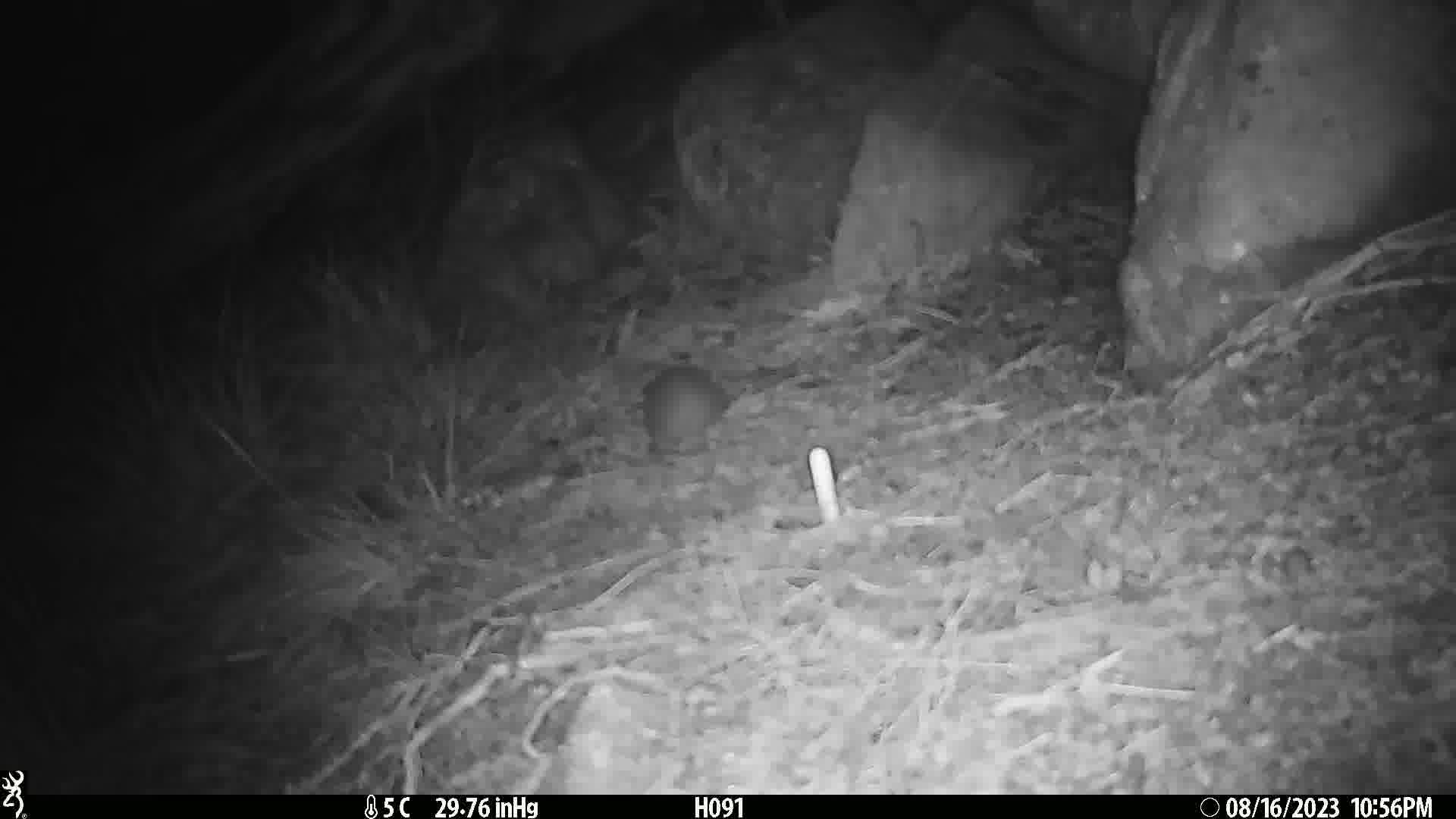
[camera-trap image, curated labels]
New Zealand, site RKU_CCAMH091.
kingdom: Animalia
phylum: Chordata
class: Mammalia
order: Rodentia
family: Muridae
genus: Rattus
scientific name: Rattus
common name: rat